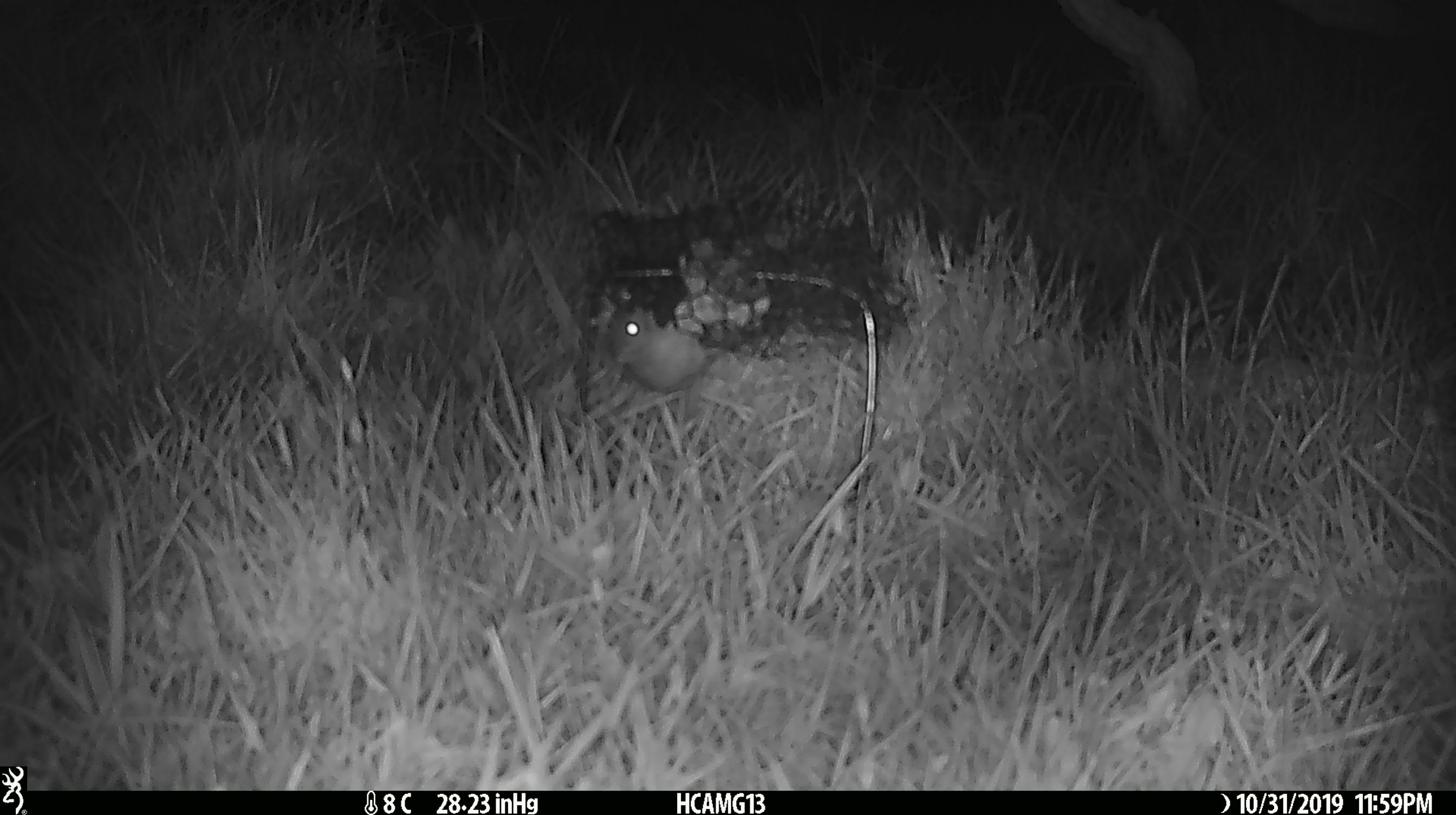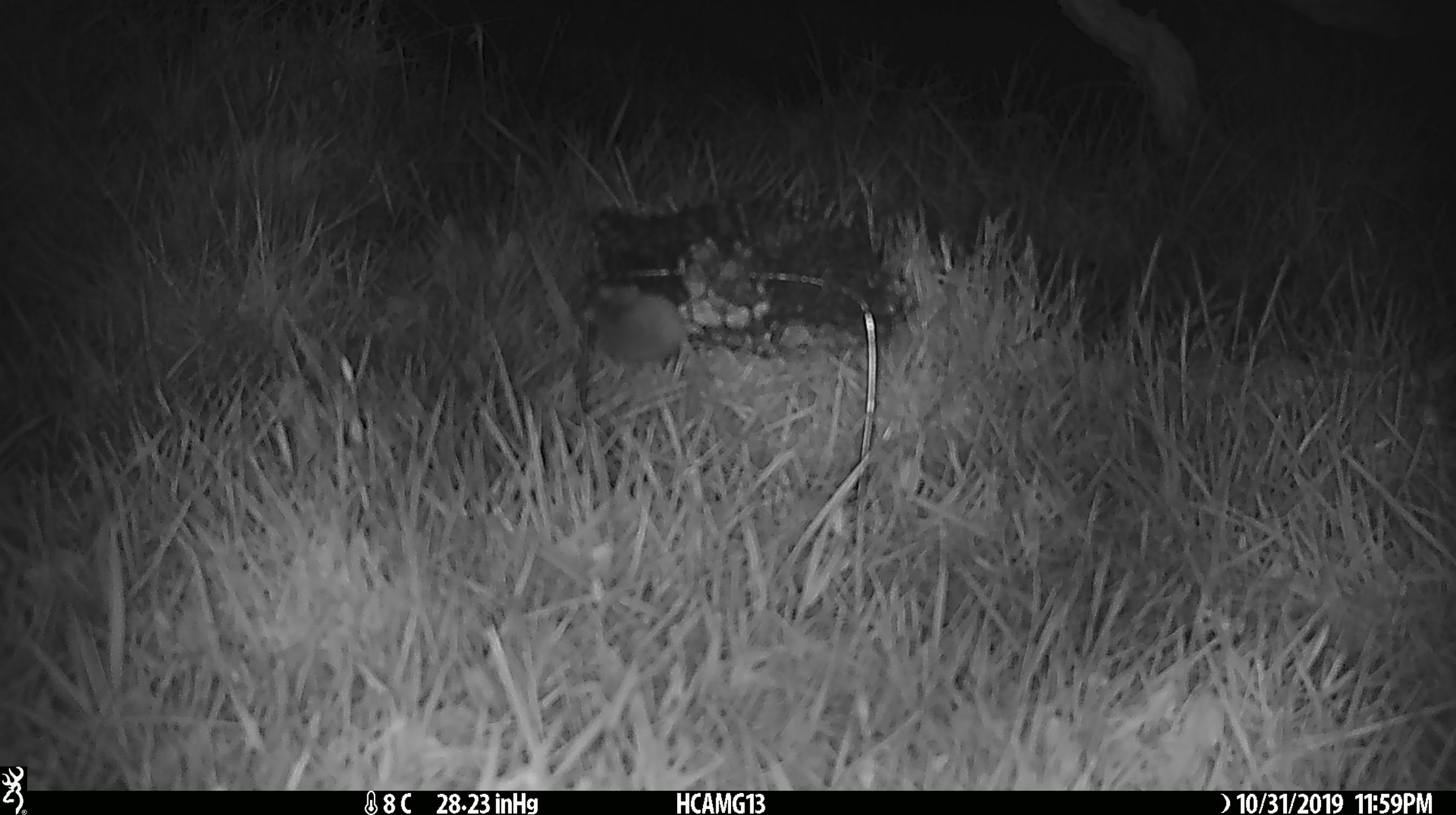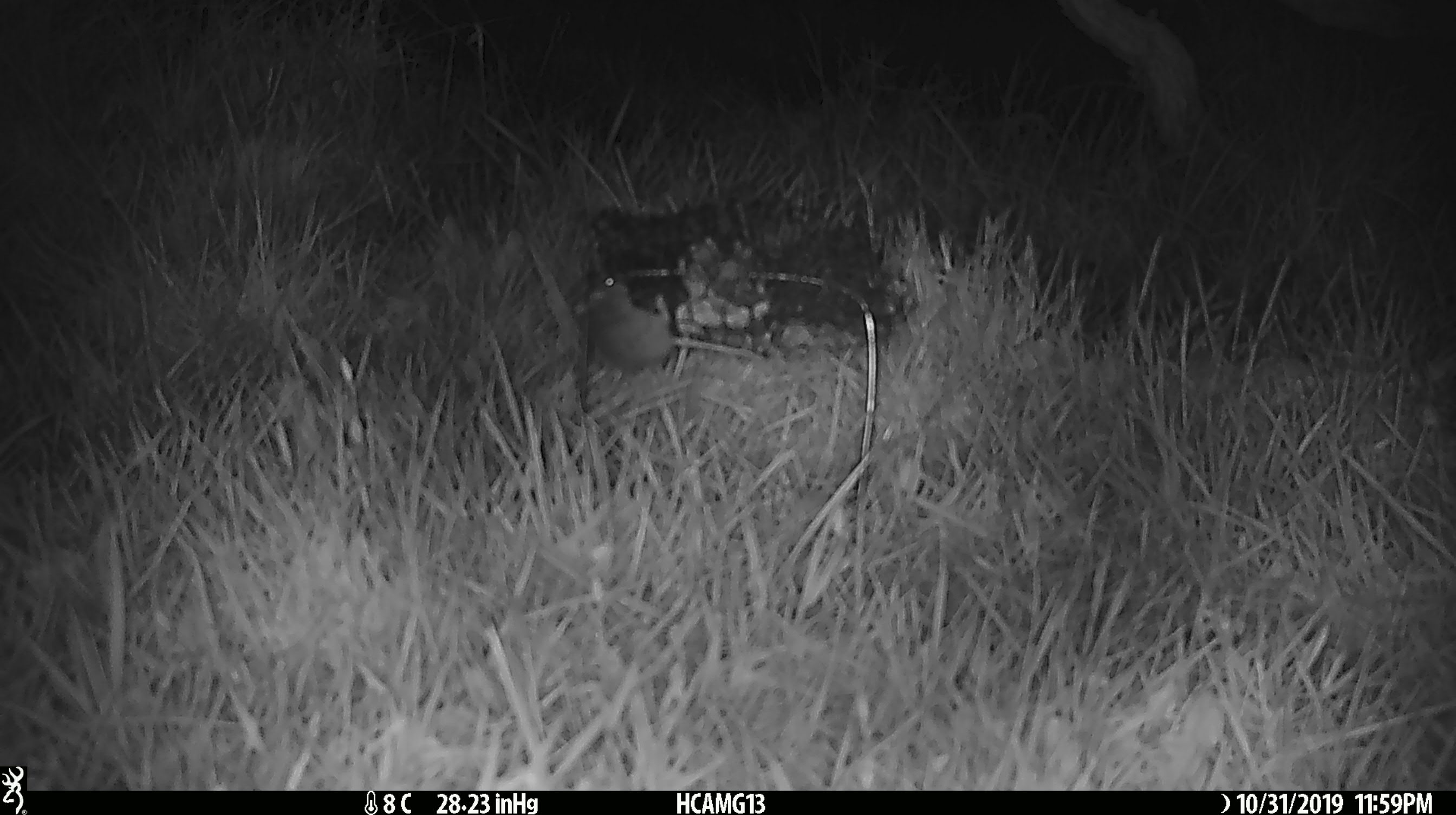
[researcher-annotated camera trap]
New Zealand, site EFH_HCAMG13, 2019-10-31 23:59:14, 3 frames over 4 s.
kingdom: Animalia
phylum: Chordata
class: Mammalia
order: Rodentia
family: Muridae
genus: Mus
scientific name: Mus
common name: mouse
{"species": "mouse (Mus)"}